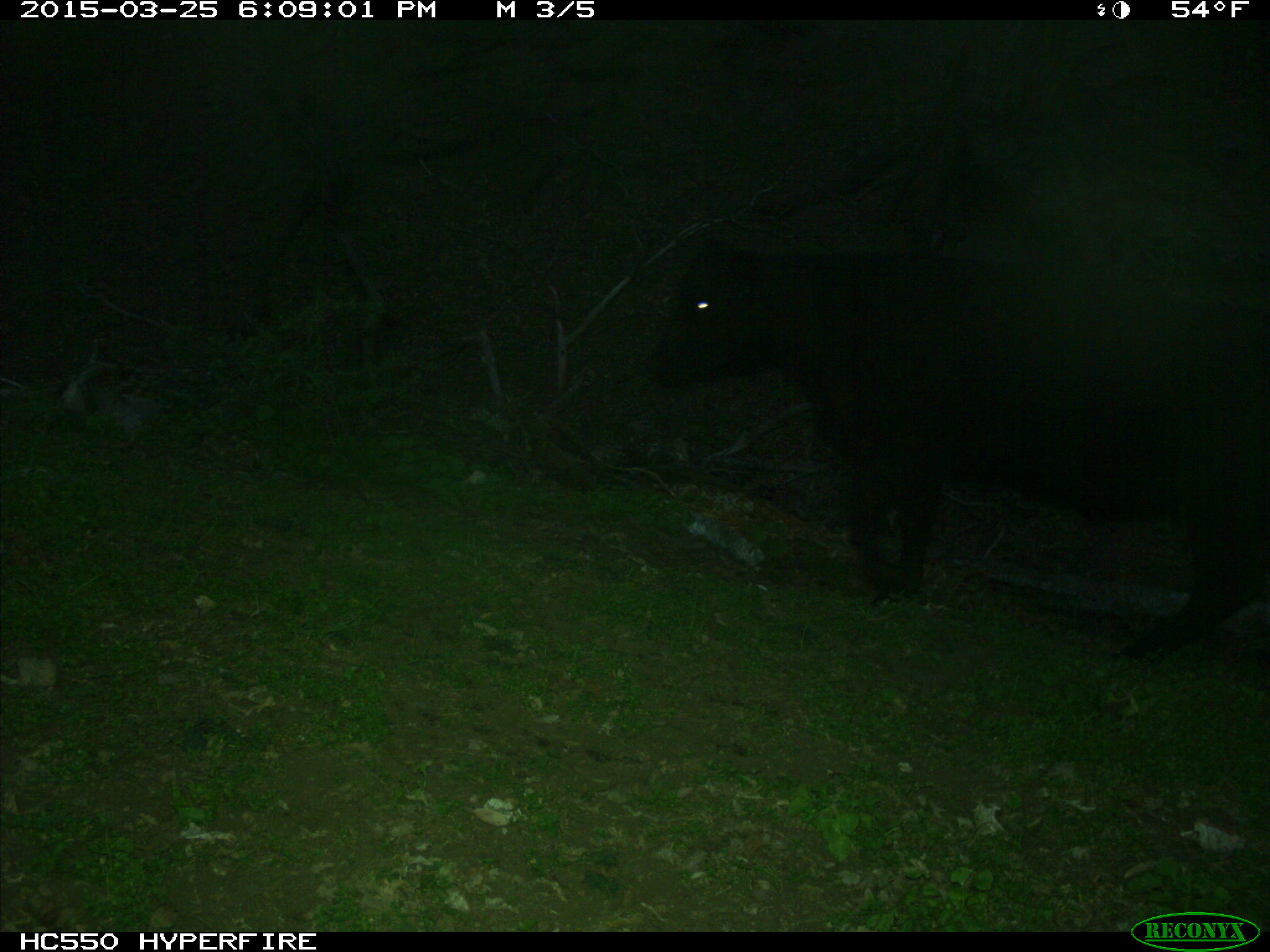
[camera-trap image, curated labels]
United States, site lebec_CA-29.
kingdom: Animalia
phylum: Chordata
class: Mammalia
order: Artiodactyla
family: Bovidae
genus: Bos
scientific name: Bos taurus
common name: domestic cow